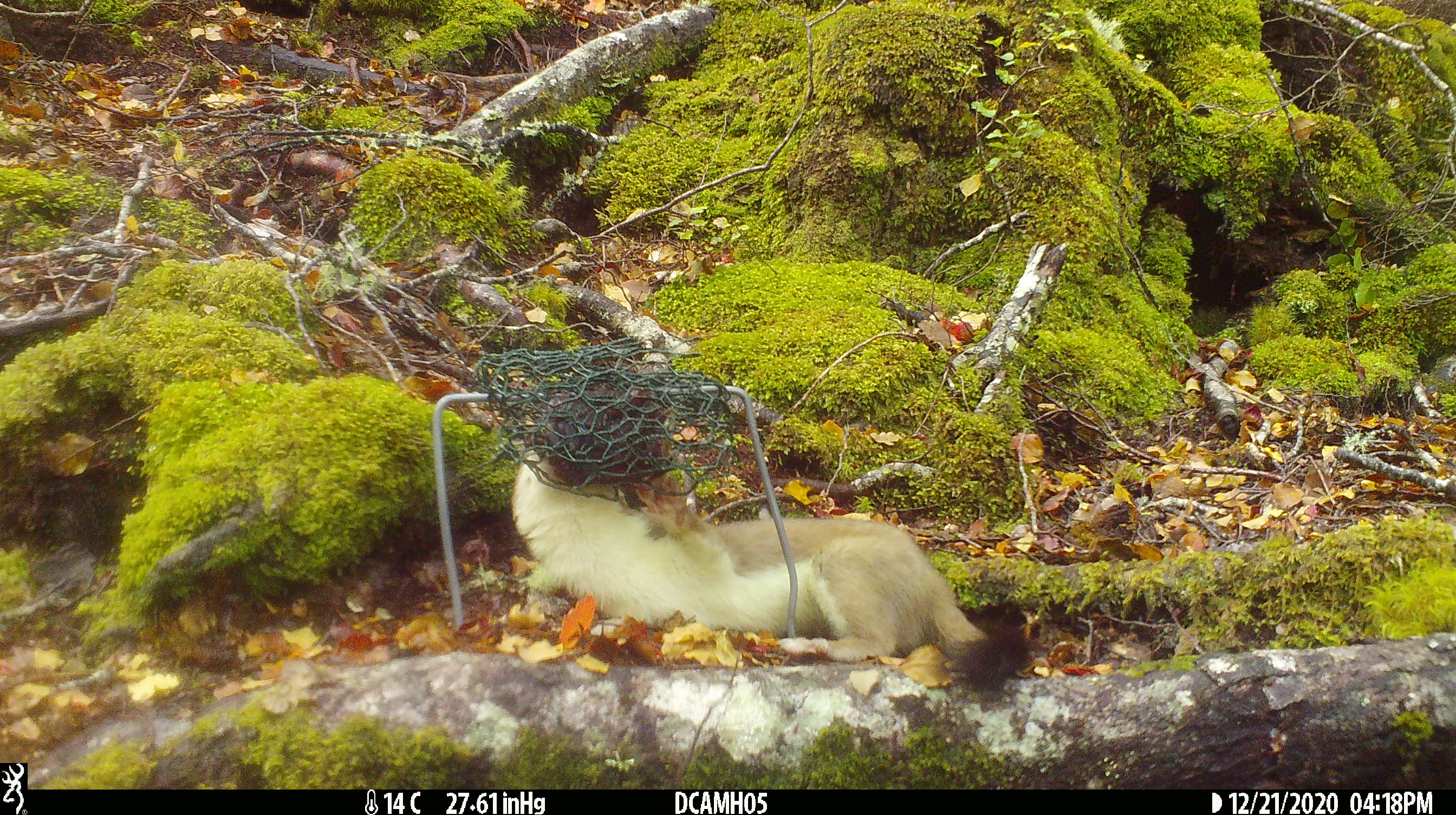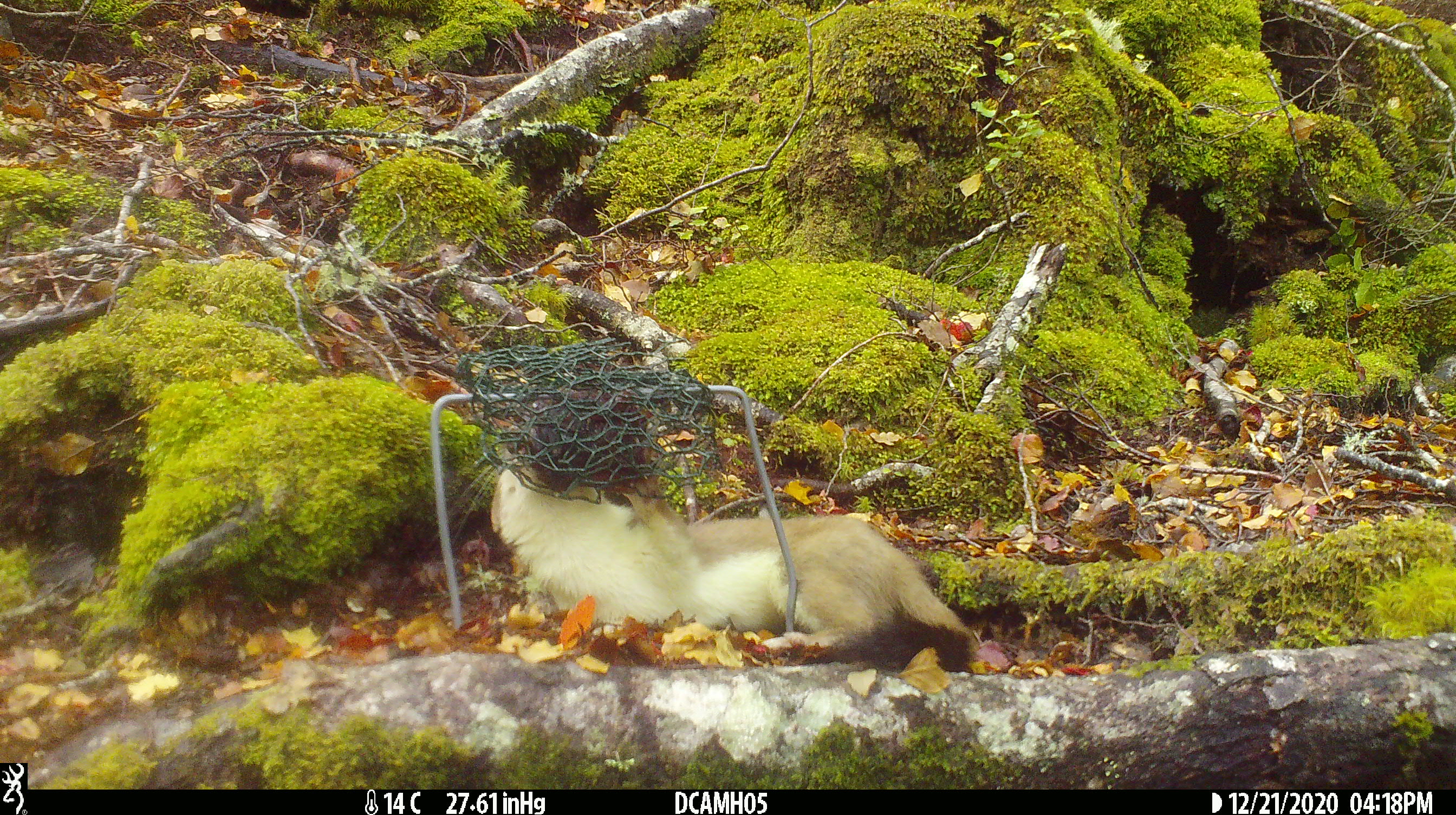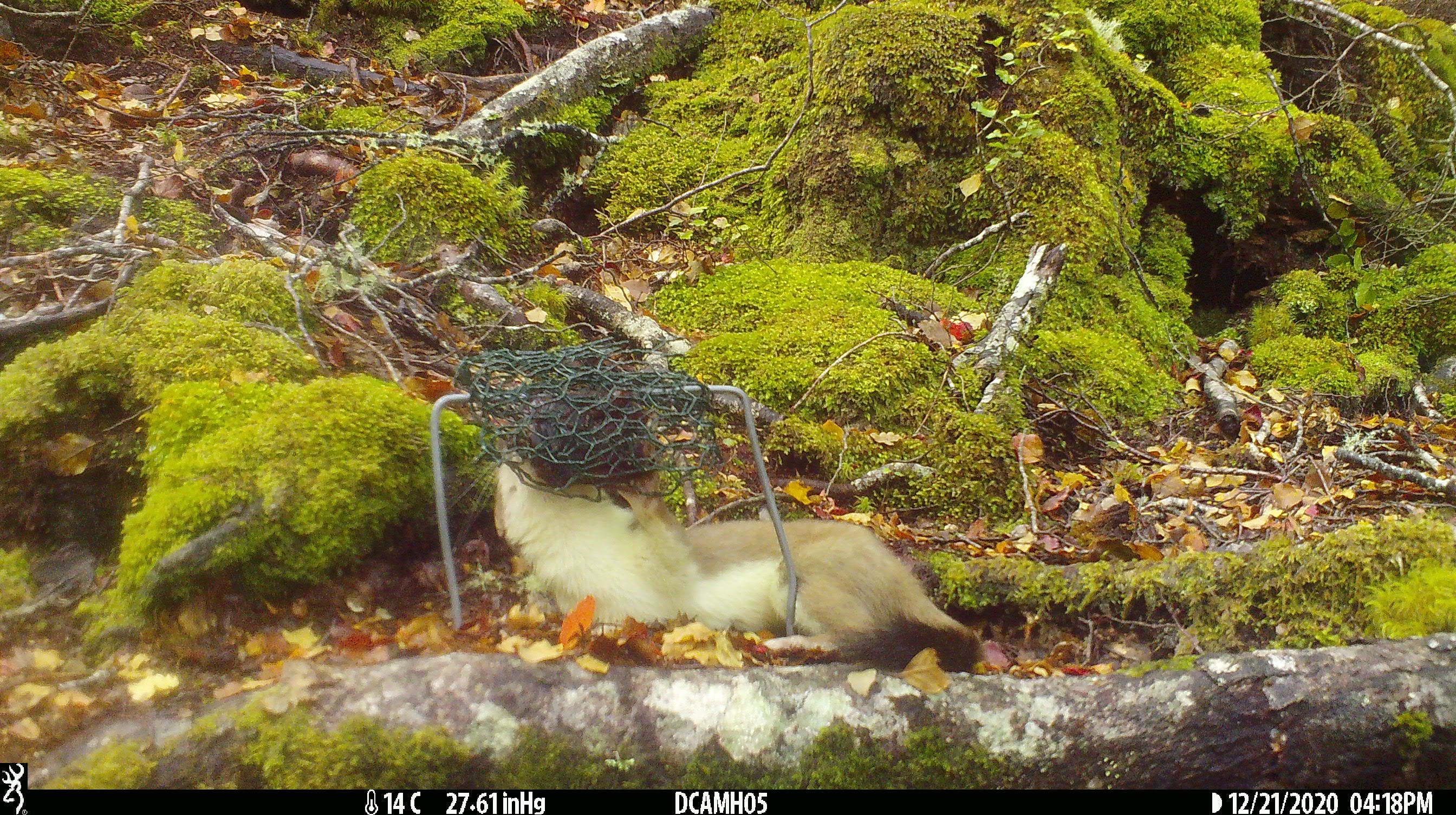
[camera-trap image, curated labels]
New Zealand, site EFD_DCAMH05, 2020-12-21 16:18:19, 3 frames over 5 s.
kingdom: Animalia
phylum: Chordata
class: Mammalia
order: Carnivora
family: Mustelidae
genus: Mustela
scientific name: Mustela erminea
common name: stoat